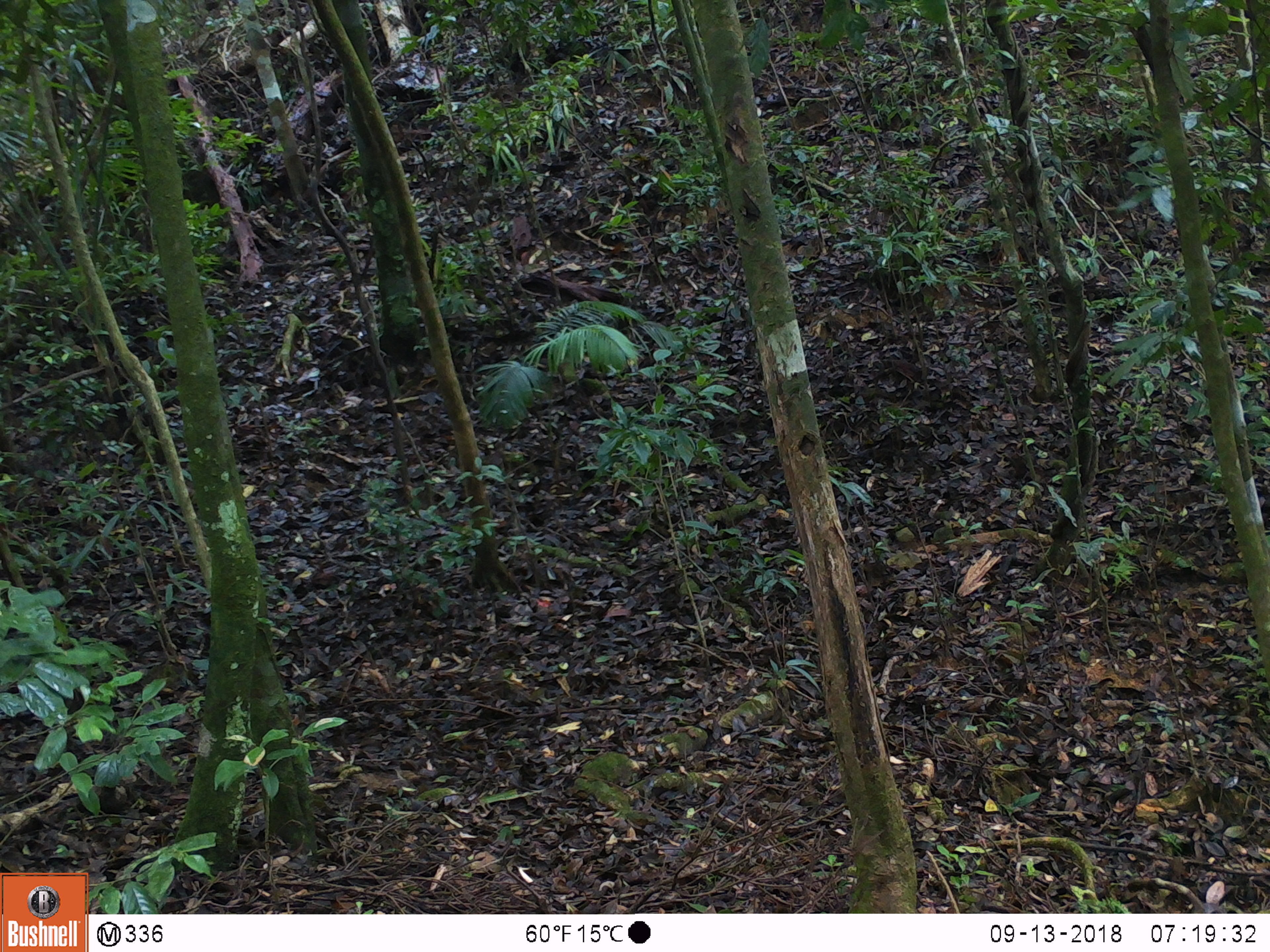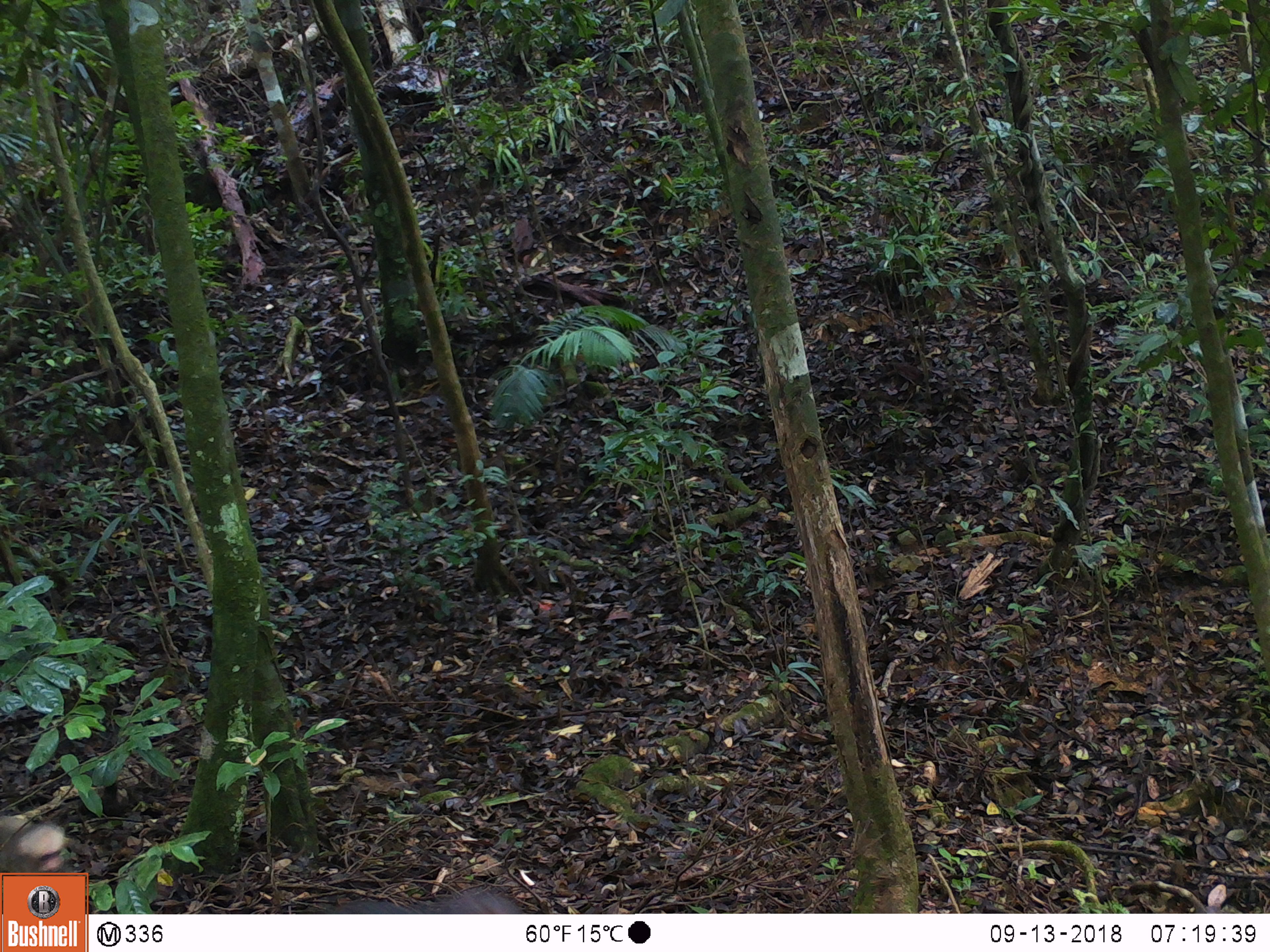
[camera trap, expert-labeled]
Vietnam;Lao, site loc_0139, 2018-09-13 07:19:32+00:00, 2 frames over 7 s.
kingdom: Animalia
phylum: Chordata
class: Mammalia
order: Primates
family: Cercopithecidae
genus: Macaca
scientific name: Macaca arctoides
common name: stump-tailed macaque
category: stump tailed macaque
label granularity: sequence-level